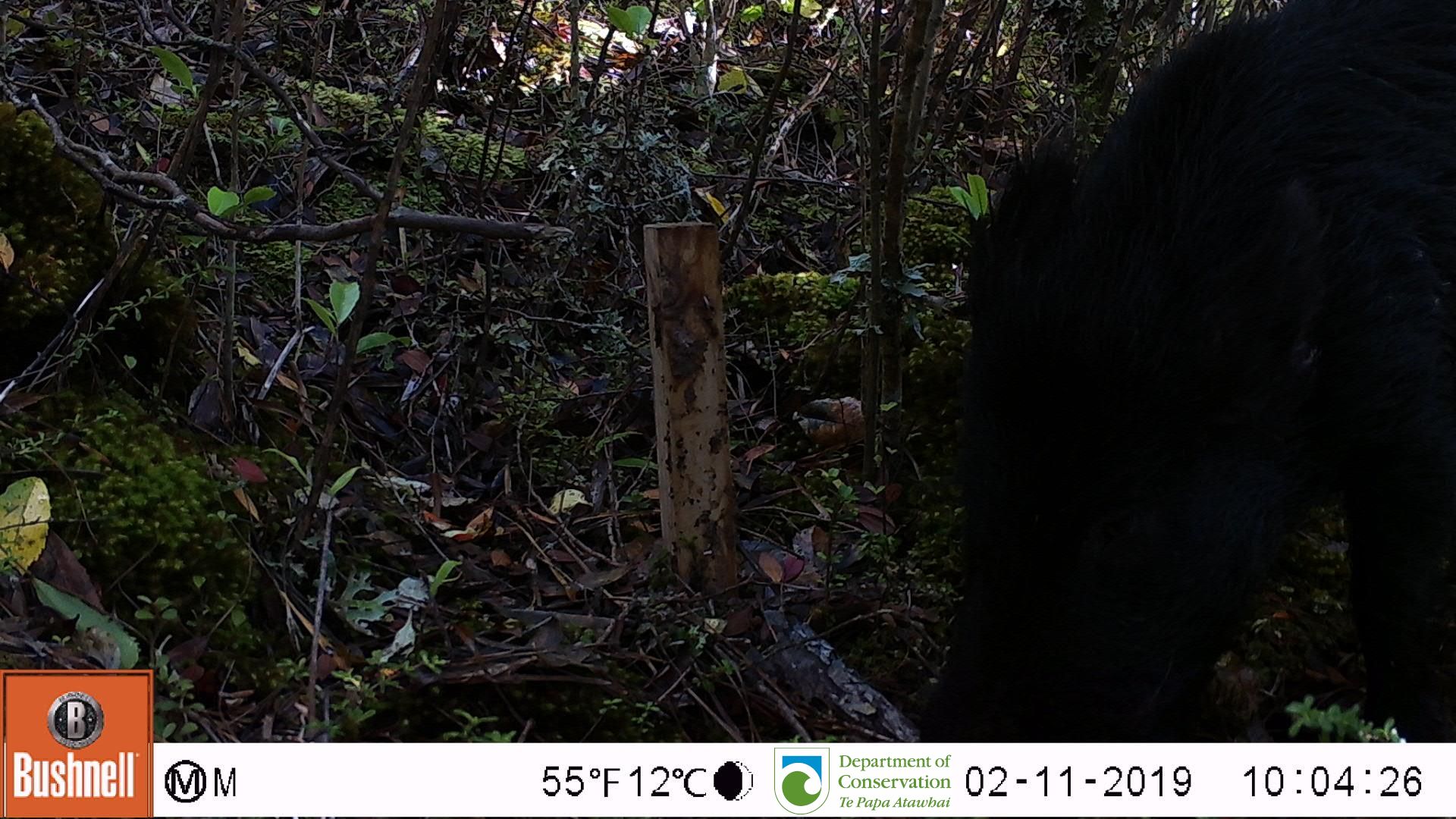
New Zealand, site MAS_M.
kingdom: Animalia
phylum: Chordata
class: Mammalia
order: Artiodactyla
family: Suidae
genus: Sus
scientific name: Sus scrofa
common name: pig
Pig (Sus scrofa).